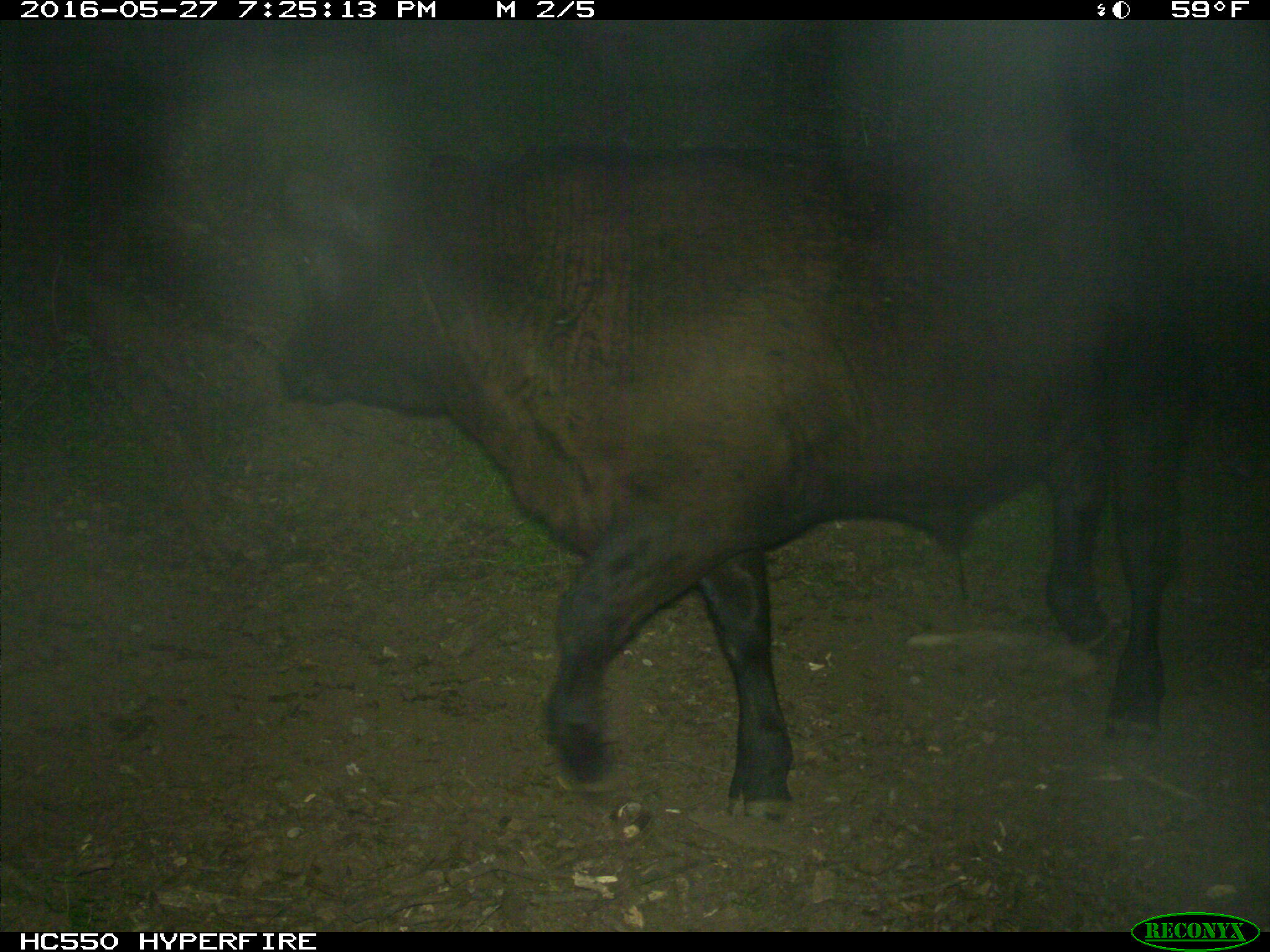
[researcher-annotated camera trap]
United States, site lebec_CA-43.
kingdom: Animalia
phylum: Chordata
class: Mammalia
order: Artiodactyla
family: Bovidae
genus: Bos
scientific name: Bos taurus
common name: domestic cow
Bos taurus (domestic cow).